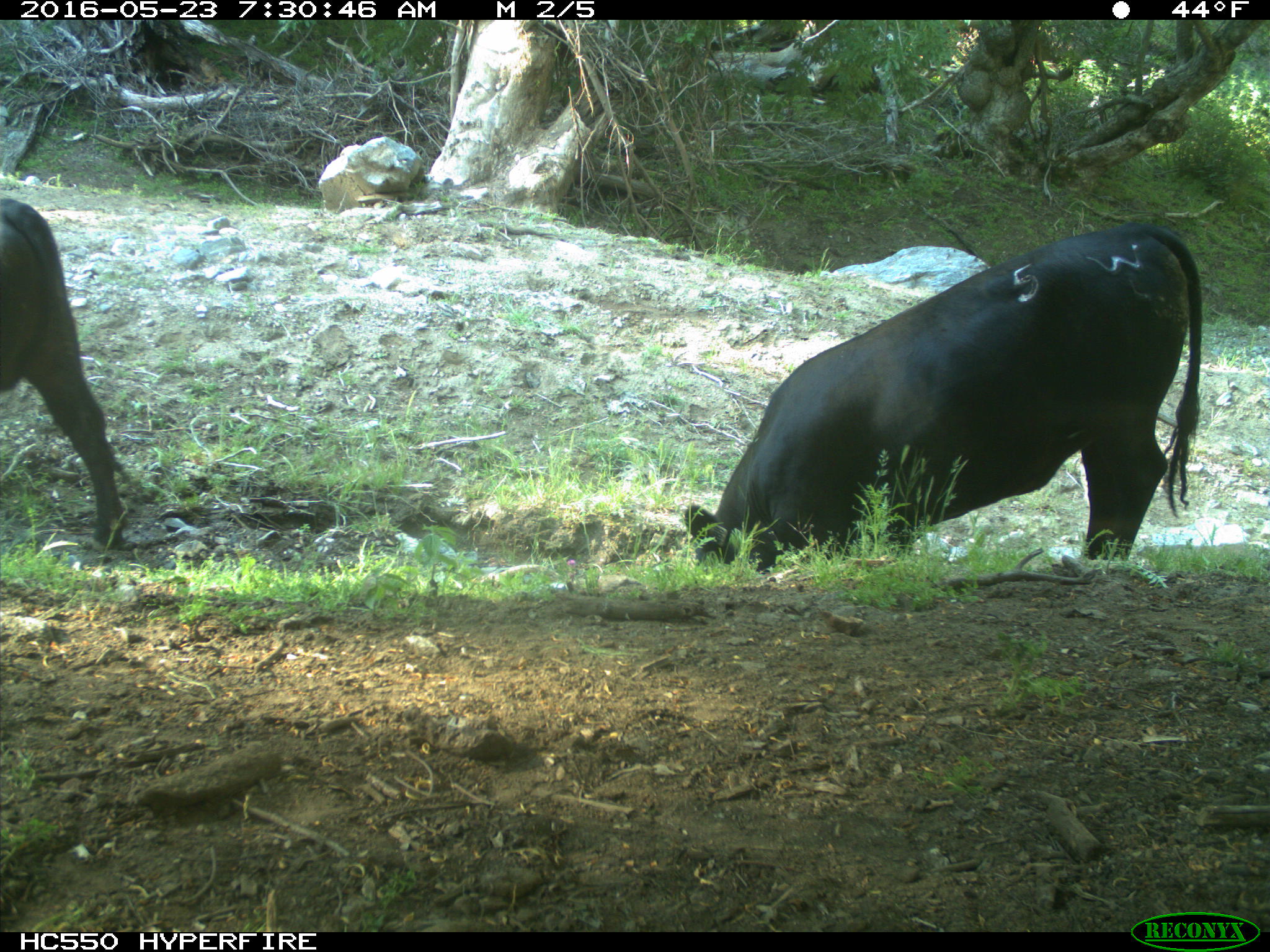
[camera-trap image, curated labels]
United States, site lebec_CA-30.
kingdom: Animalia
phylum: Chordata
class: Mammalia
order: Artiodactyla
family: Bovidae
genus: Bos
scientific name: Bos taurus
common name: domestic cow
Bos taurus (domestic cow).